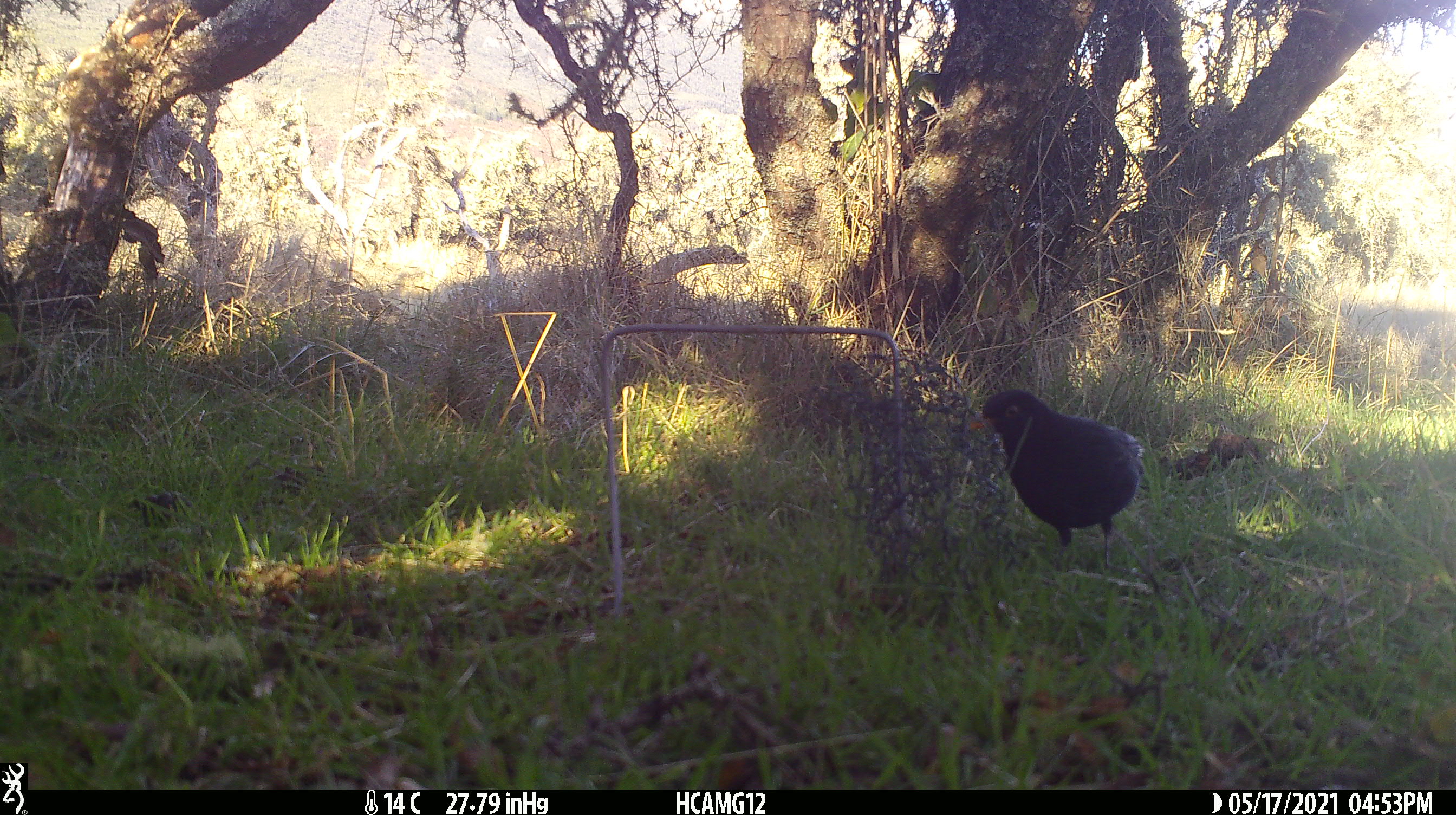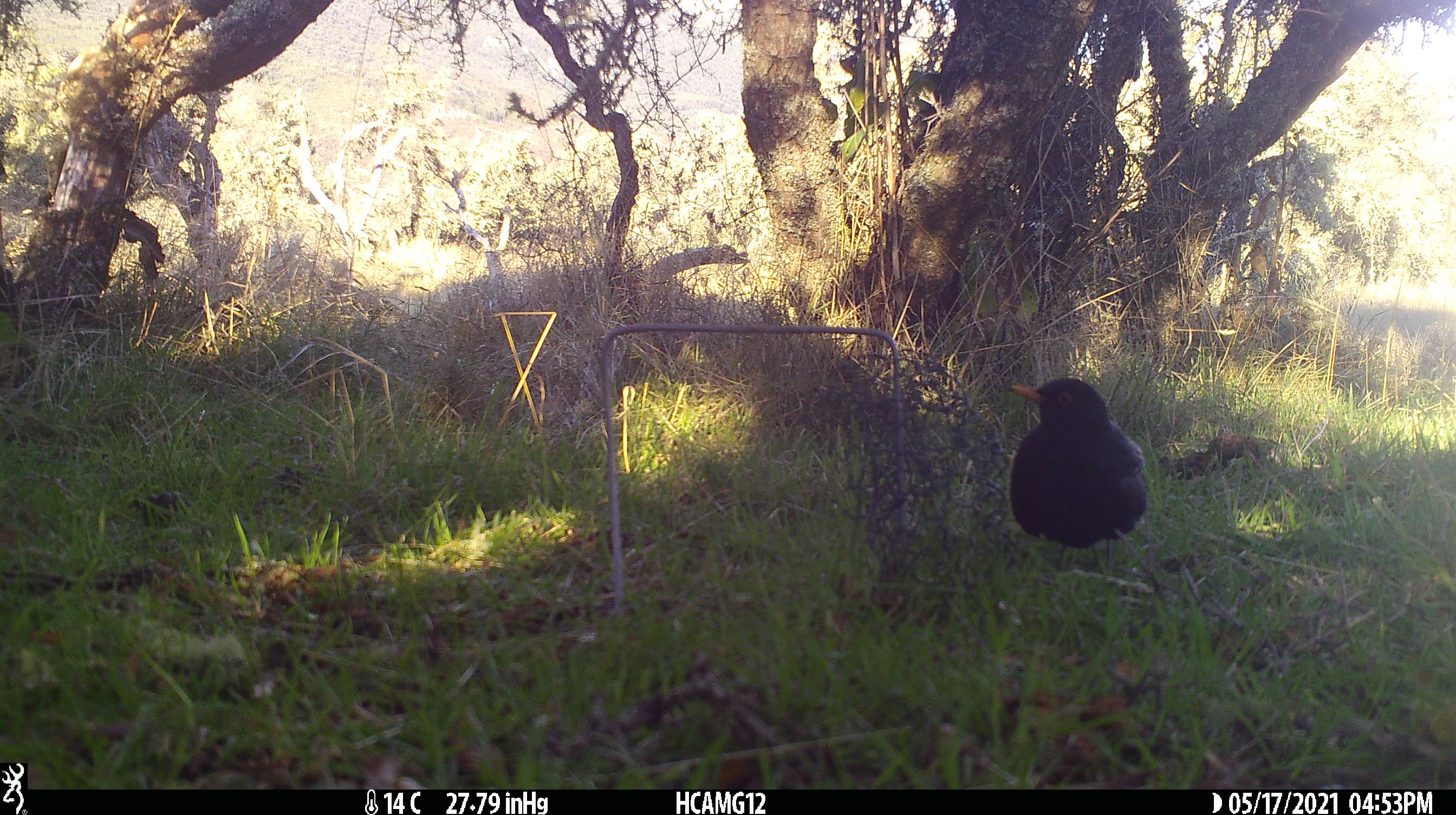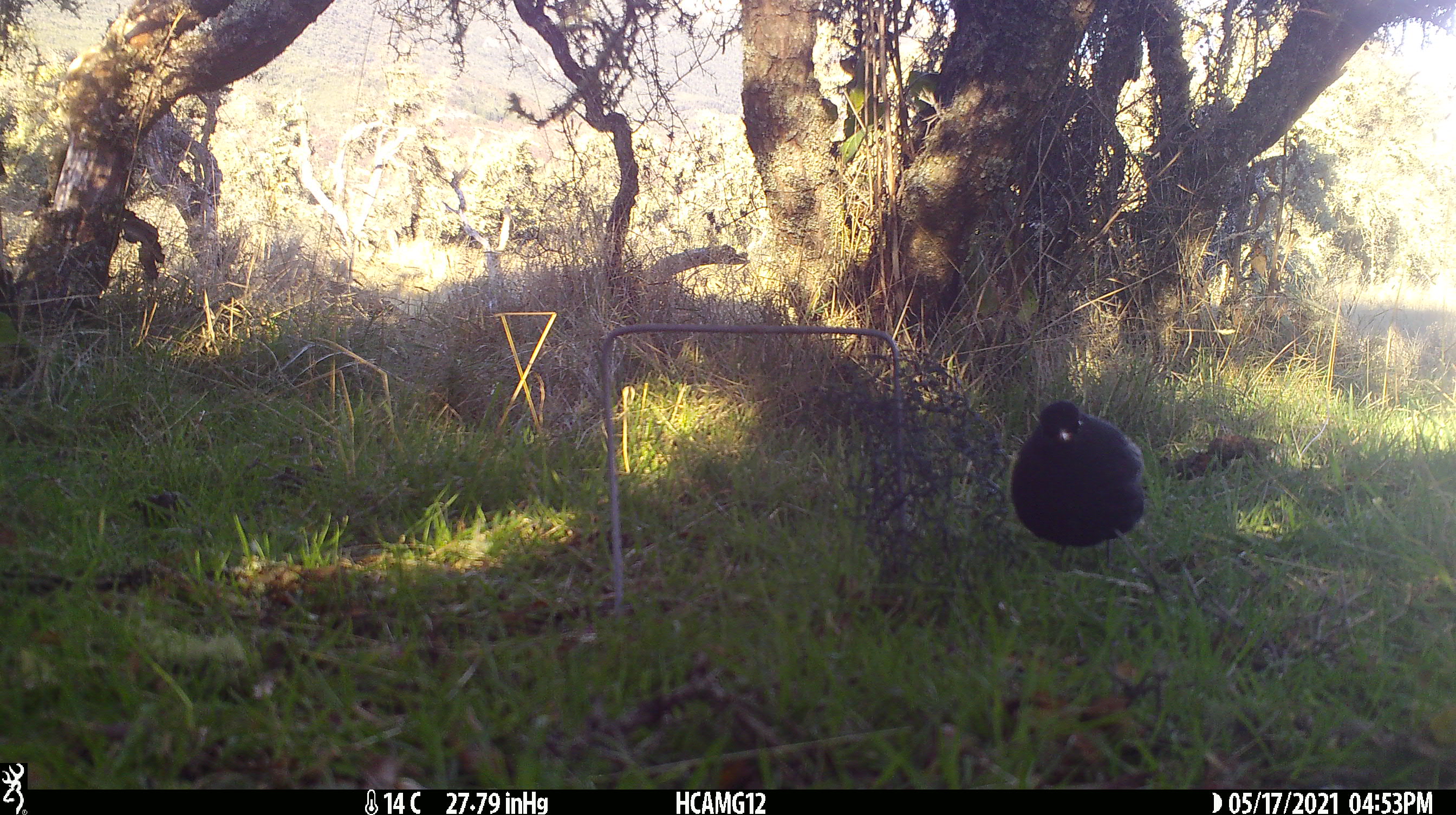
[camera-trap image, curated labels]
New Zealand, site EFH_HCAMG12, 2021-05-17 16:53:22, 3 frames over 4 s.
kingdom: Animalia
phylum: Chordata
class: Aves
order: Passeriformes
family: Turdidae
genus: Turdus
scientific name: Turdus merula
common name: eurasian blackbird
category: blackbird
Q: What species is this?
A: Blackbird (eurasian blackbird) (Turdus merula).